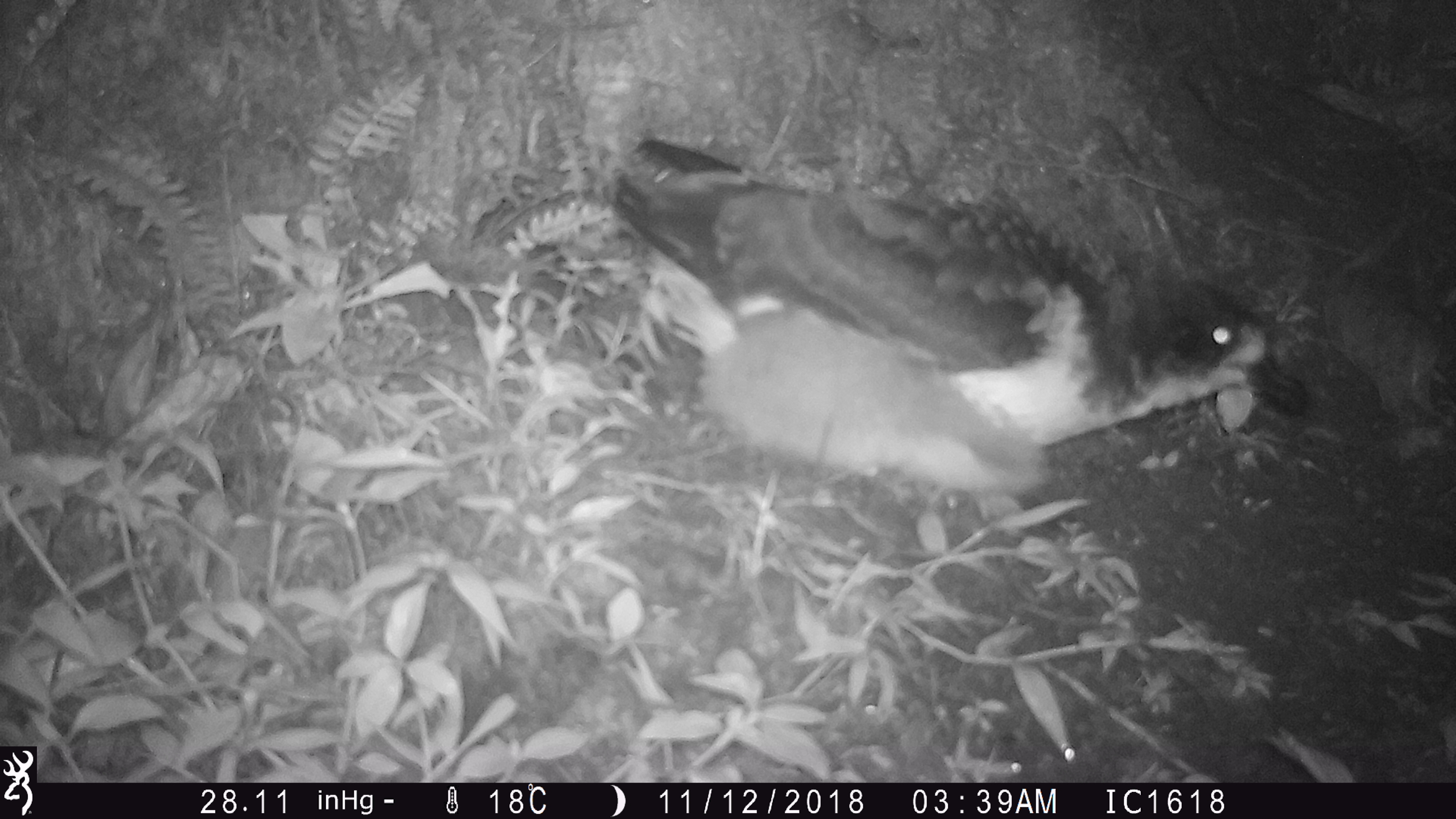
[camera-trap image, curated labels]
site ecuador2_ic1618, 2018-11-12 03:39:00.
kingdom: Animalia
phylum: Chordata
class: Aves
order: Procellariiformes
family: Procellariidae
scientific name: Procellariidae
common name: petrel chick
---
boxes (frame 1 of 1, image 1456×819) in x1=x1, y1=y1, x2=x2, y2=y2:
petrel chick: x1=601, y1=138, x2=1294, y2=519